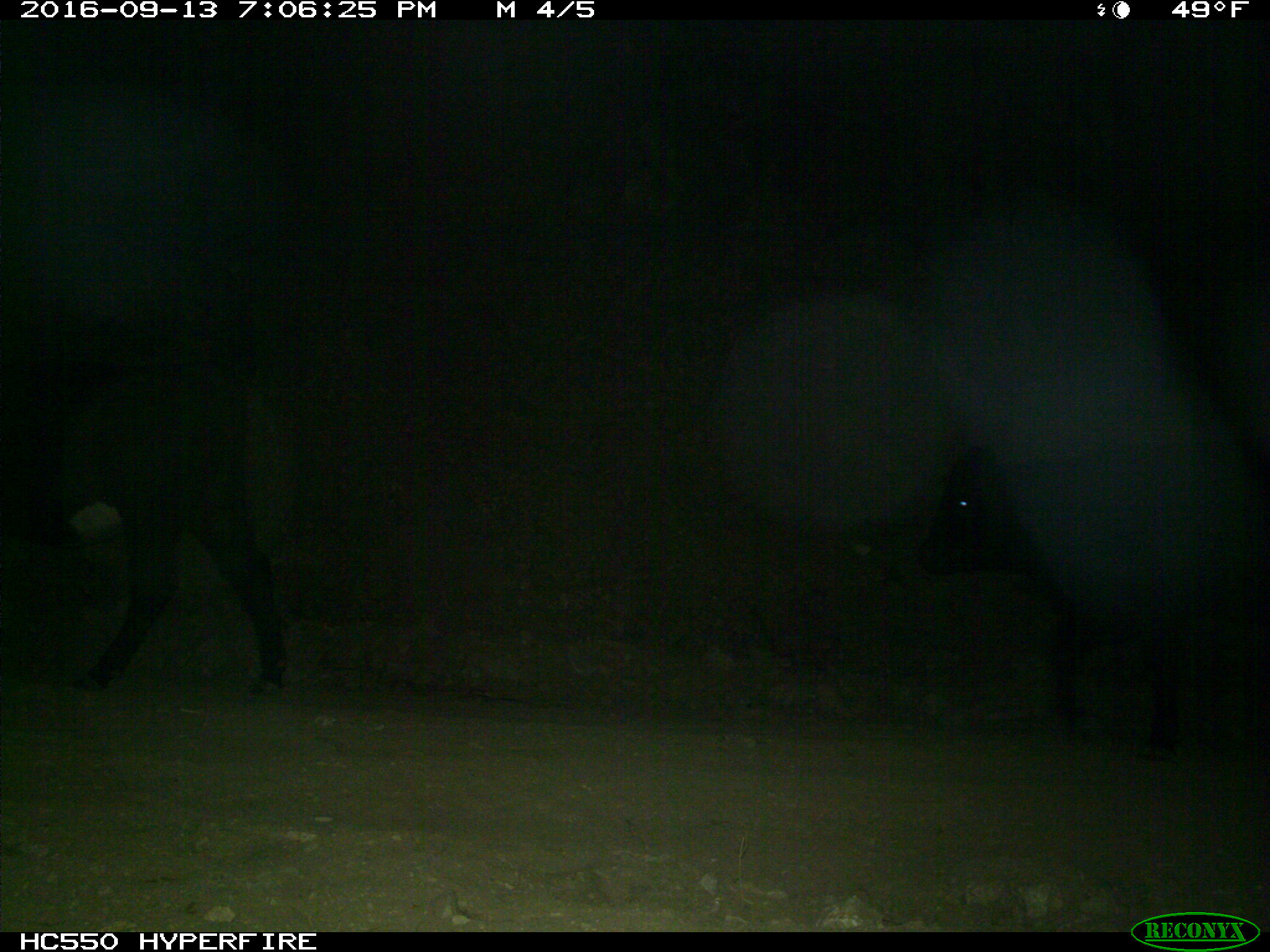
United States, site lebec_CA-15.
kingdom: Animalia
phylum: Chordata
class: Mammalia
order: Artiodactyla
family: Bovidae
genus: Bos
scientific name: Bos taurus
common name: domestic cow